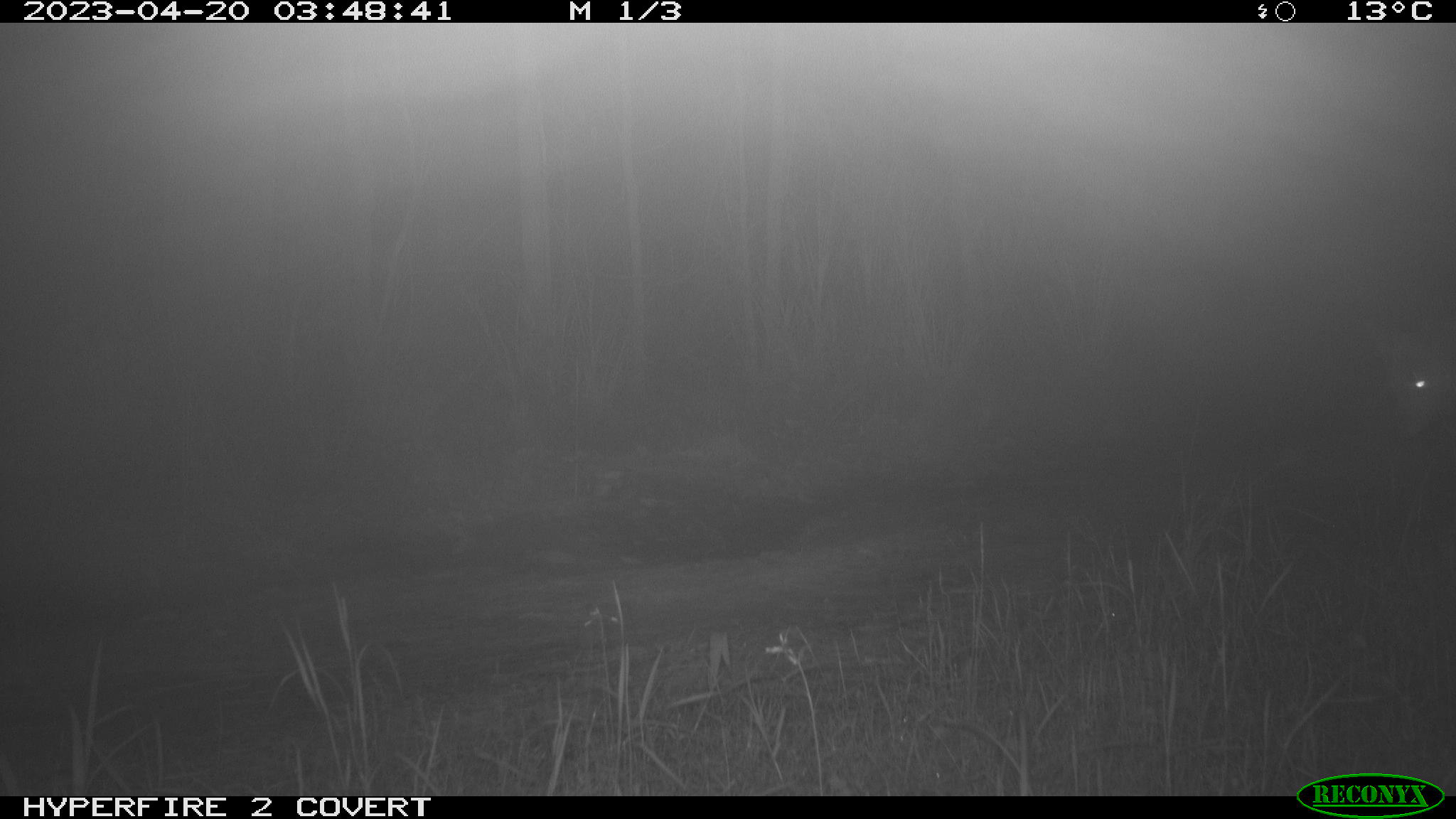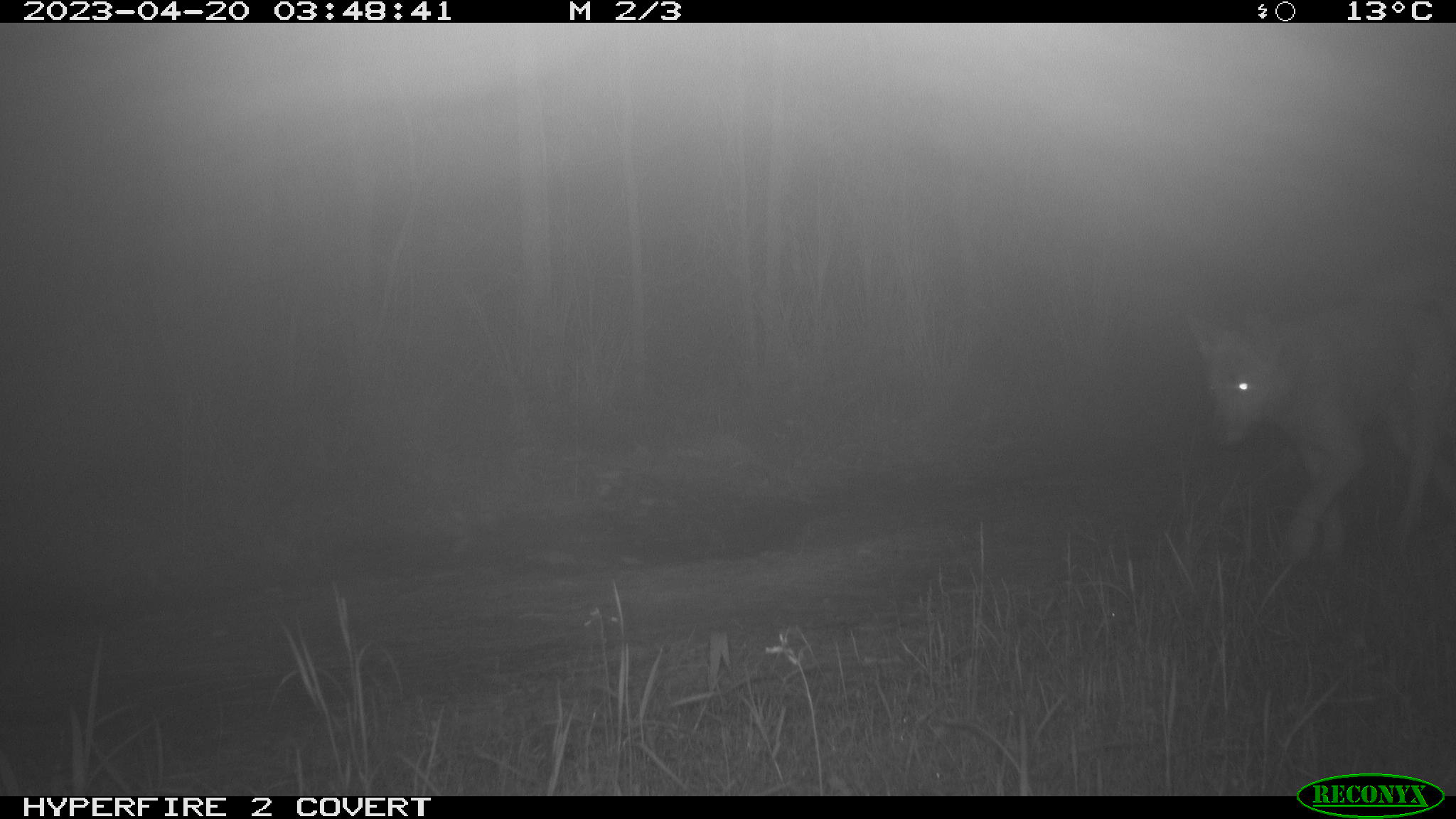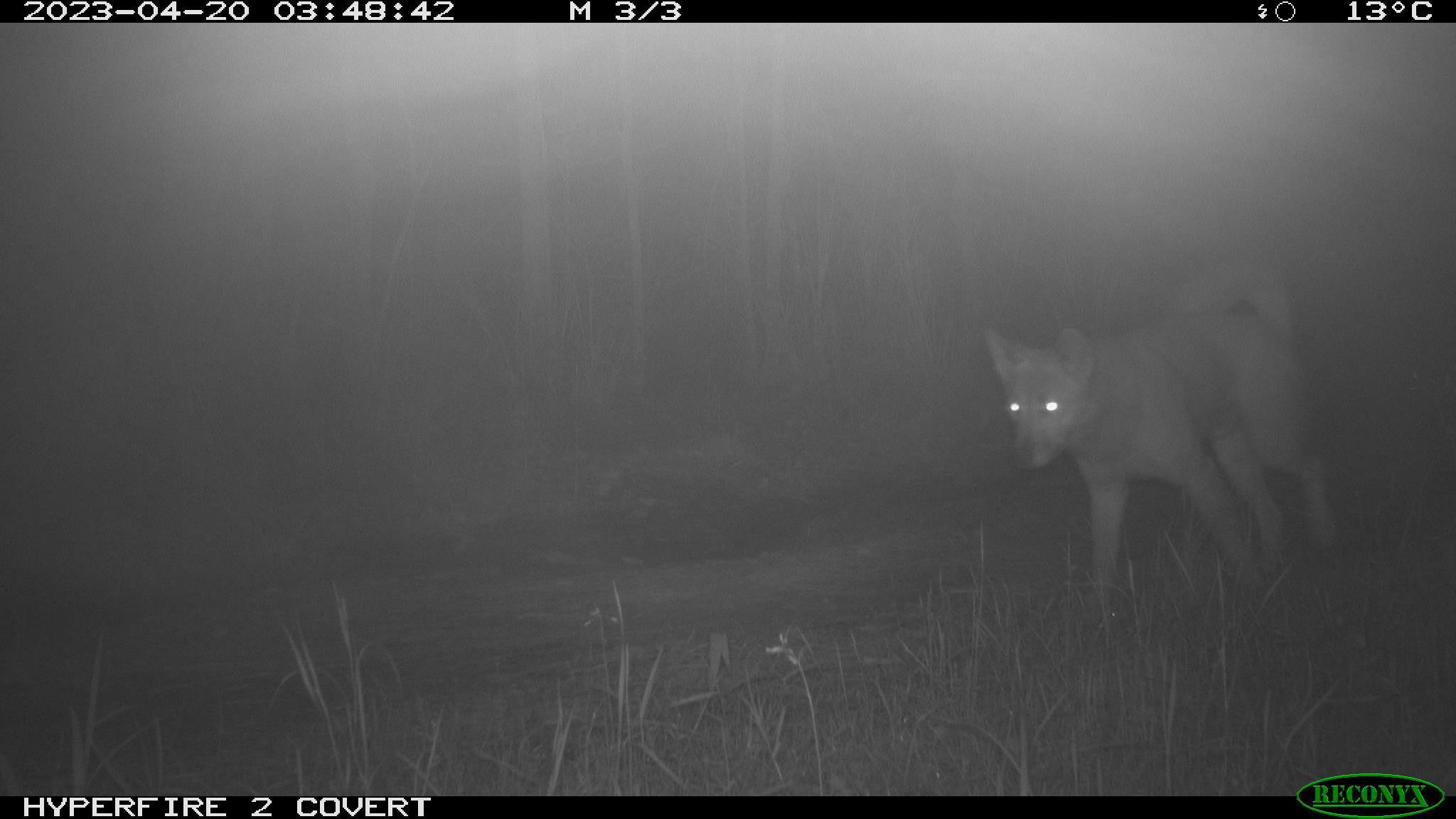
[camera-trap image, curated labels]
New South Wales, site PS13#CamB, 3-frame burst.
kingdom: Animalia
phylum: Chordata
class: Mammalia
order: Carnivora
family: Canidae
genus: Canis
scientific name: Canis familiaris dingo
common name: dingo